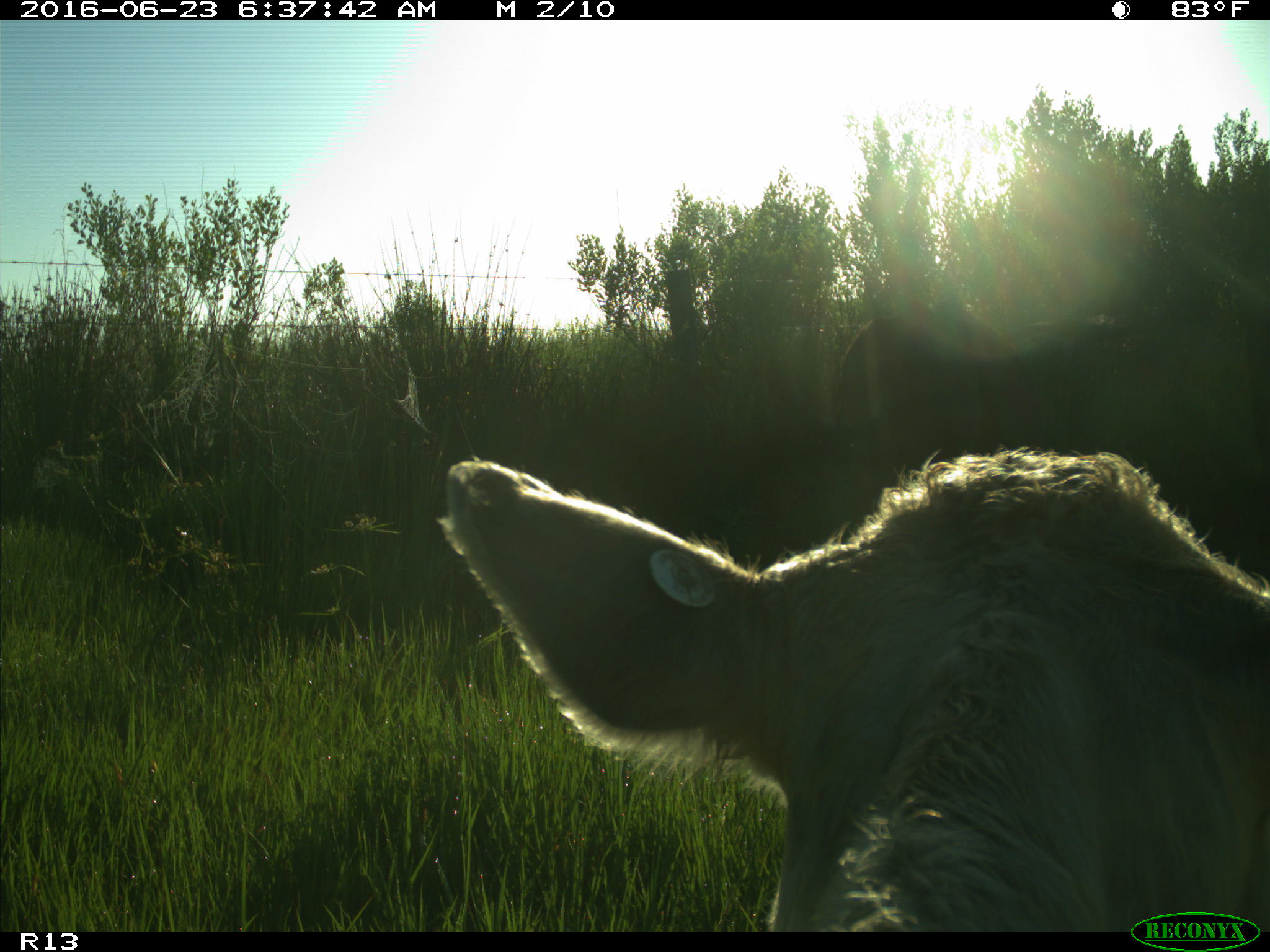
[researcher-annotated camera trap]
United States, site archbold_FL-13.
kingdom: Animalia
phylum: Chordata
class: Mammalia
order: Artiodactyla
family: Bovidae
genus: Bos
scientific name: Bos taurus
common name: domestic cow